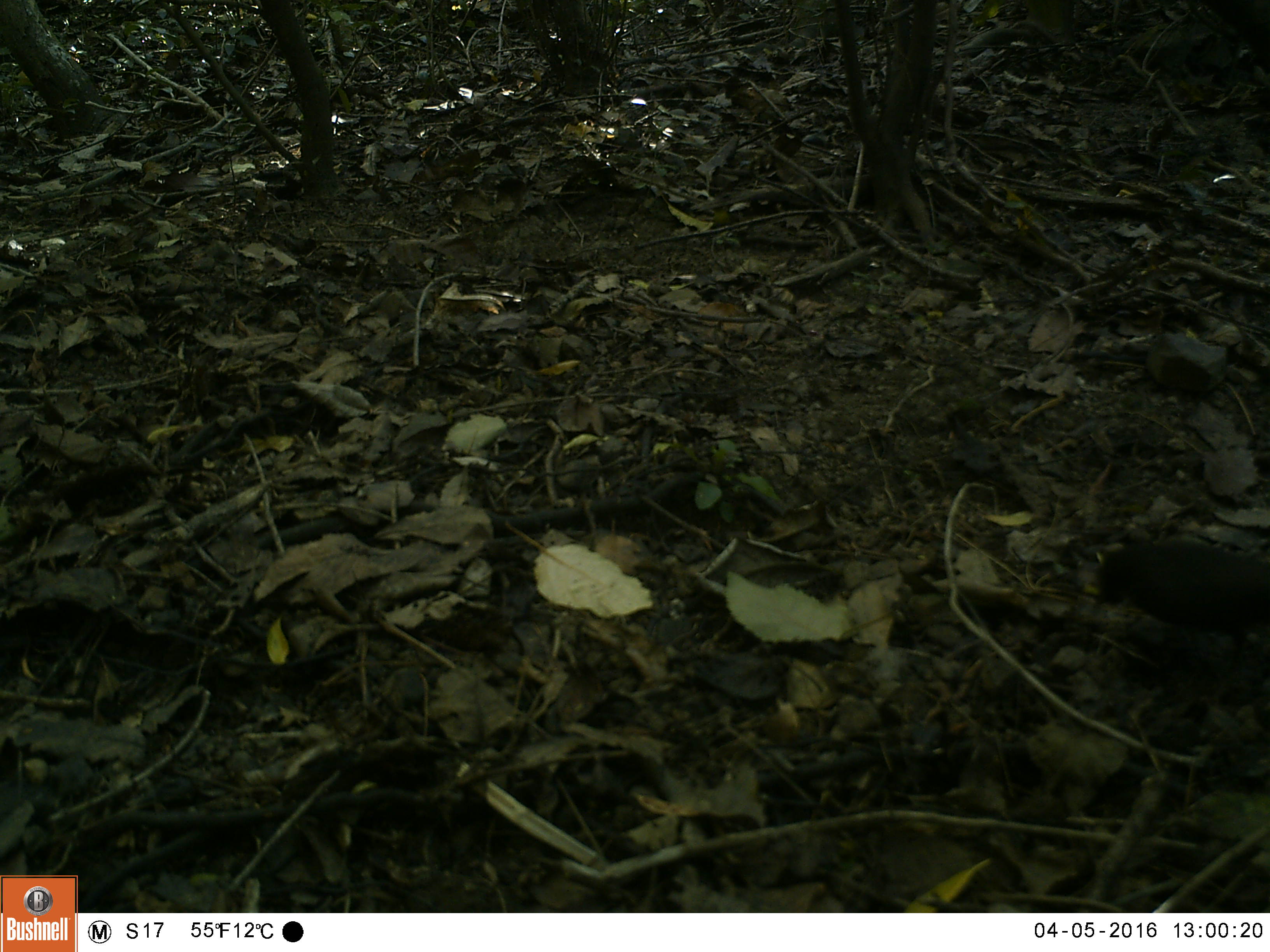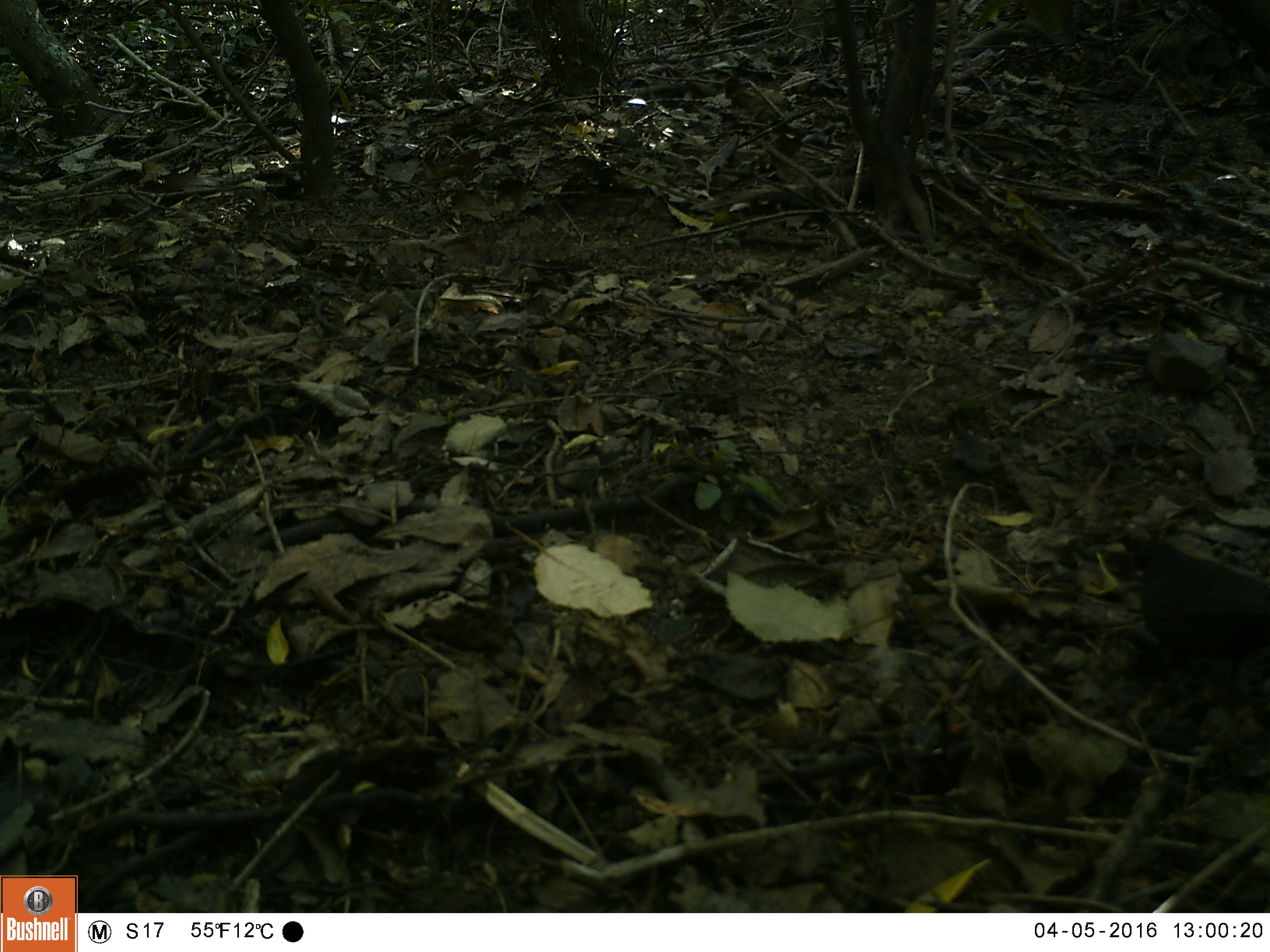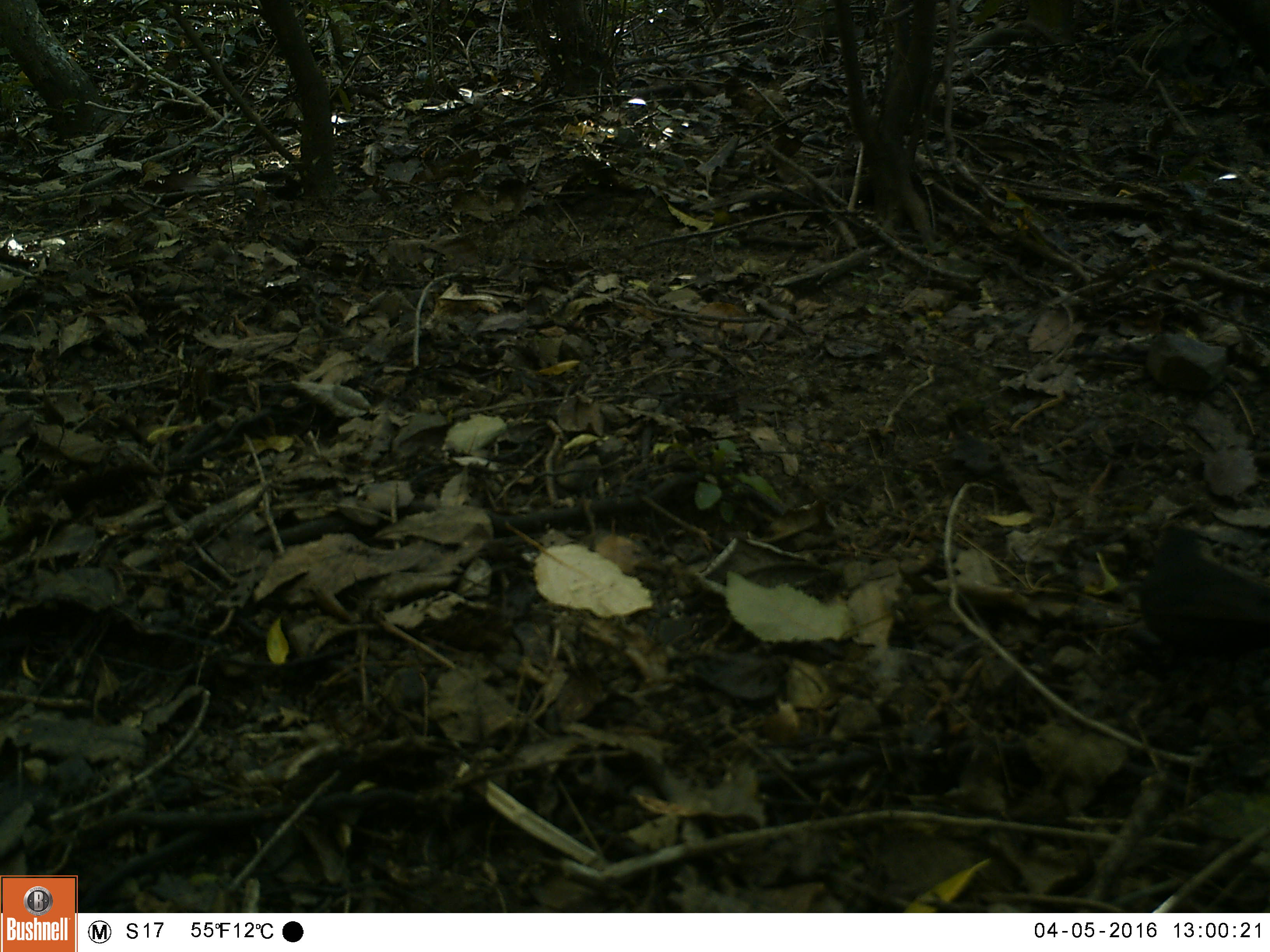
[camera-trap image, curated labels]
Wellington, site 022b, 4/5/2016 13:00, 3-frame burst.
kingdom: Animalia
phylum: Chordata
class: Aves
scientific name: Aves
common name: bird